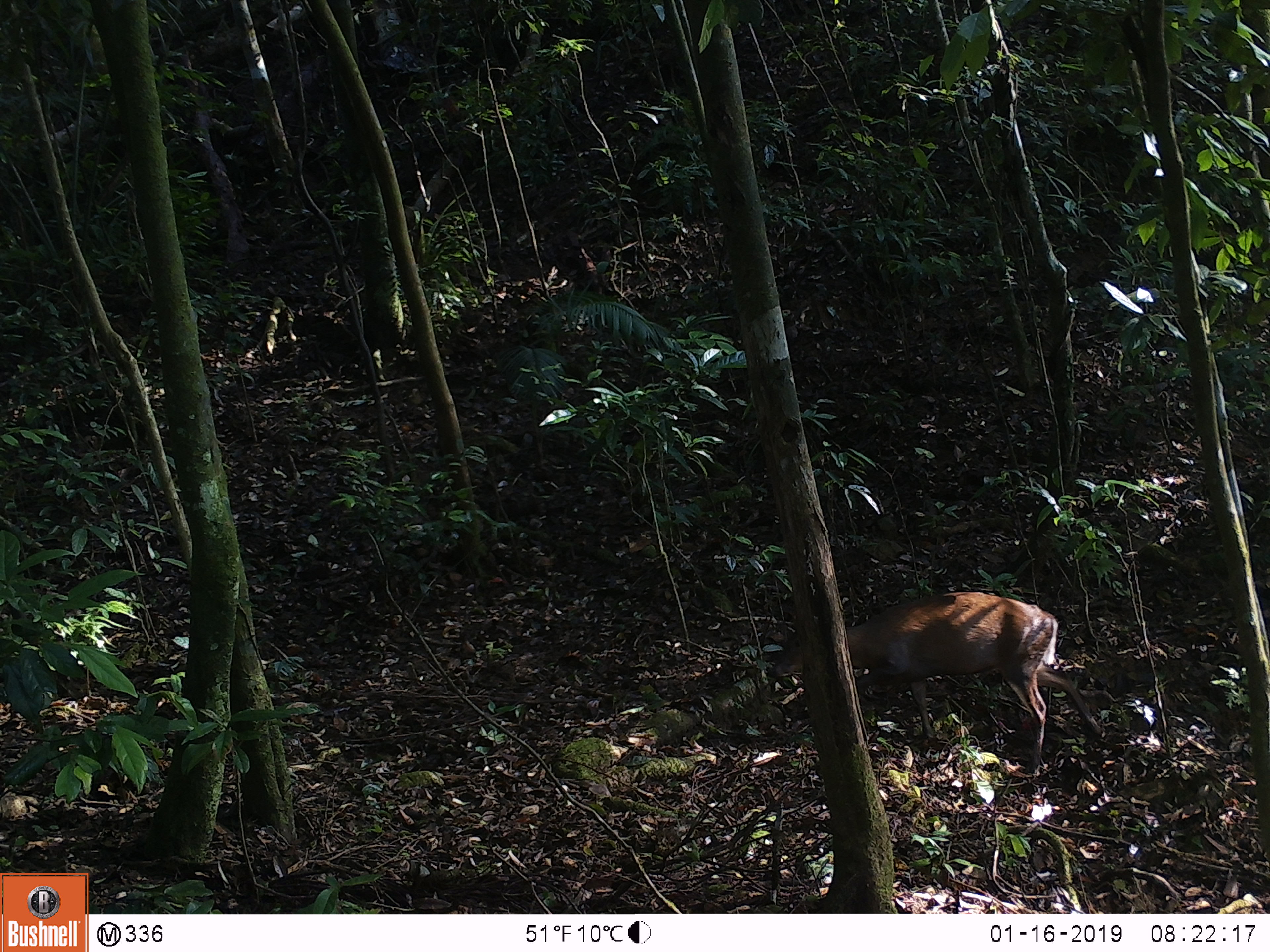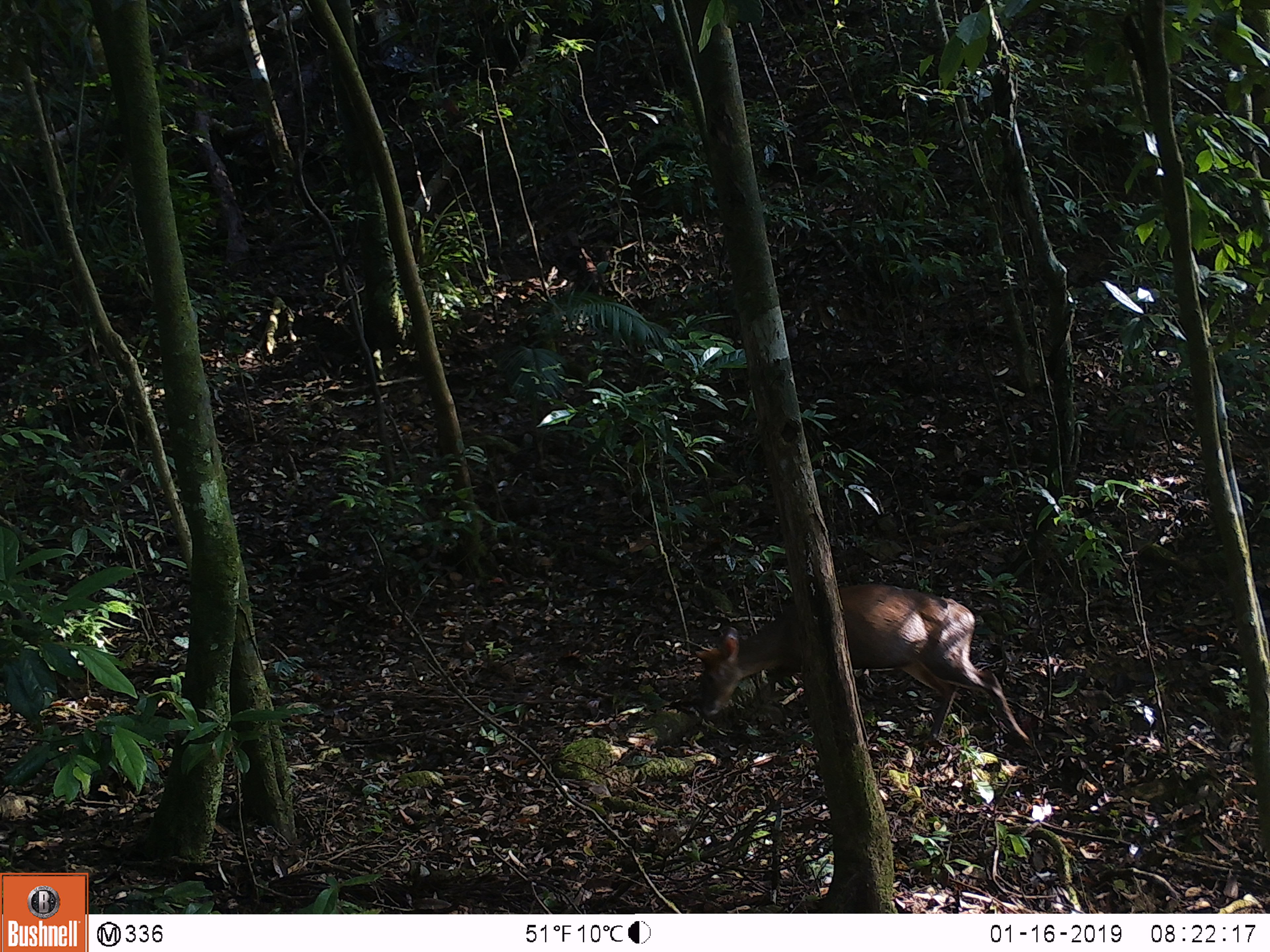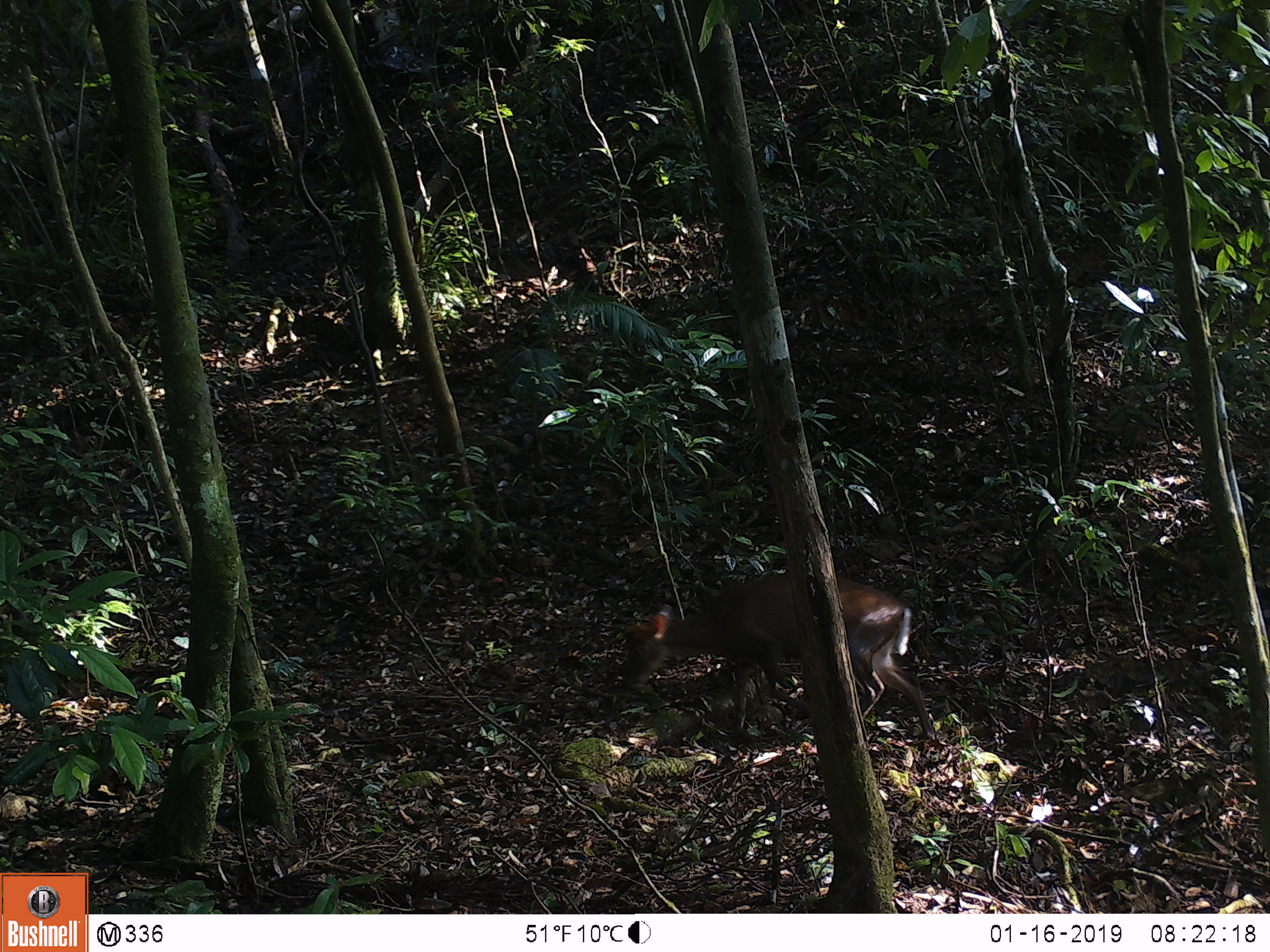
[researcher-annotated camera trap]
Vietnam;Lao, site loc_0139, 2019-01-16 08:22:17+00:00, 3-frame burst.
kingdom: Animalia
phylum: Chordata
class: Mammalia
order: Artiodactyla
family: Cervidae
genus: Muntiacus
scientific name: Muntiacus rooseveltorum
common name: roosevelt's muntjac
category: roosevelts muntjac group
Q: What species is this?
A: Roosevelts muntjac group (roosevelt's muntjac) (Muntiacus rooseveltorum).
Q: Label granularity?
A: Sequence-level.